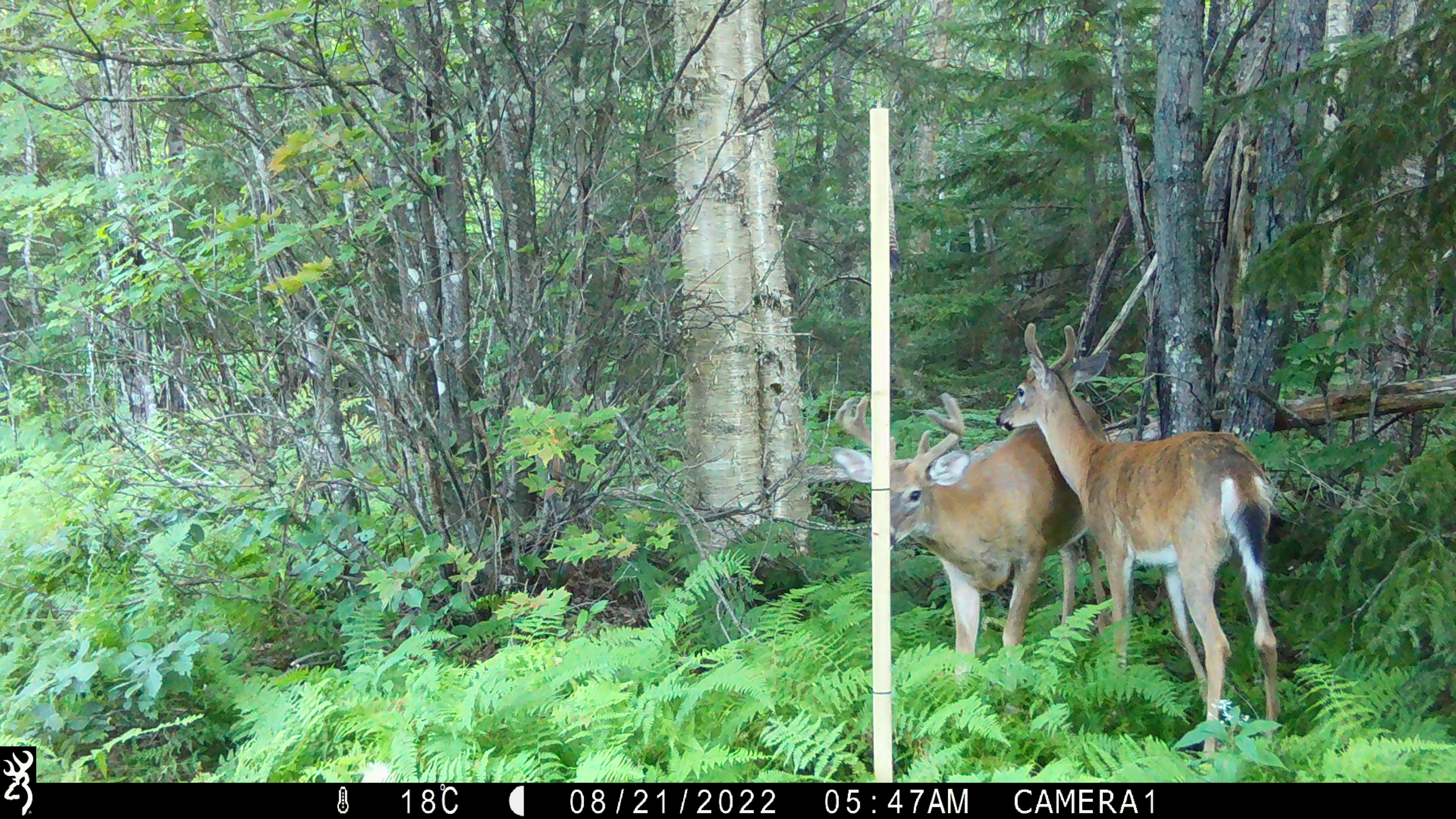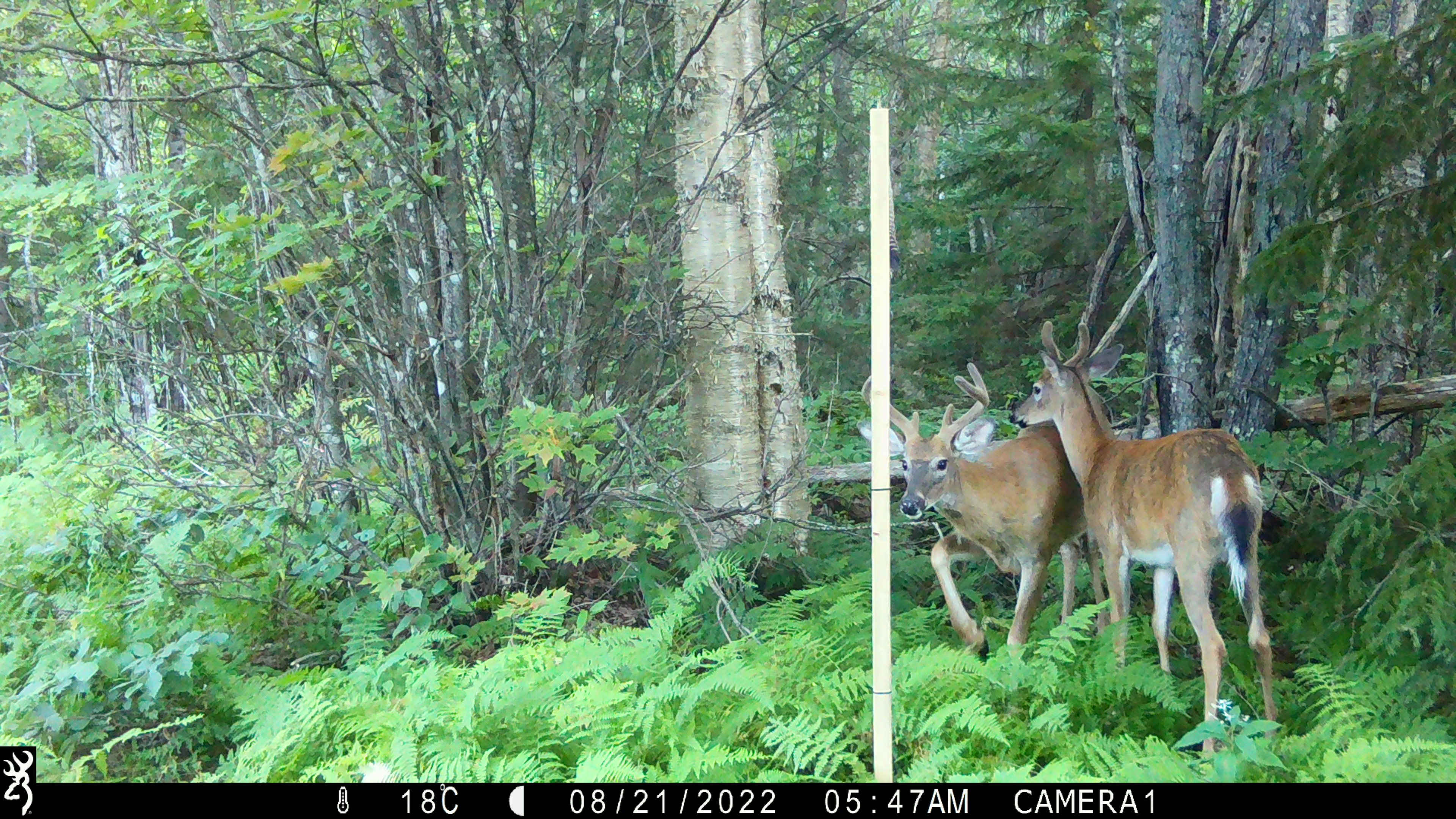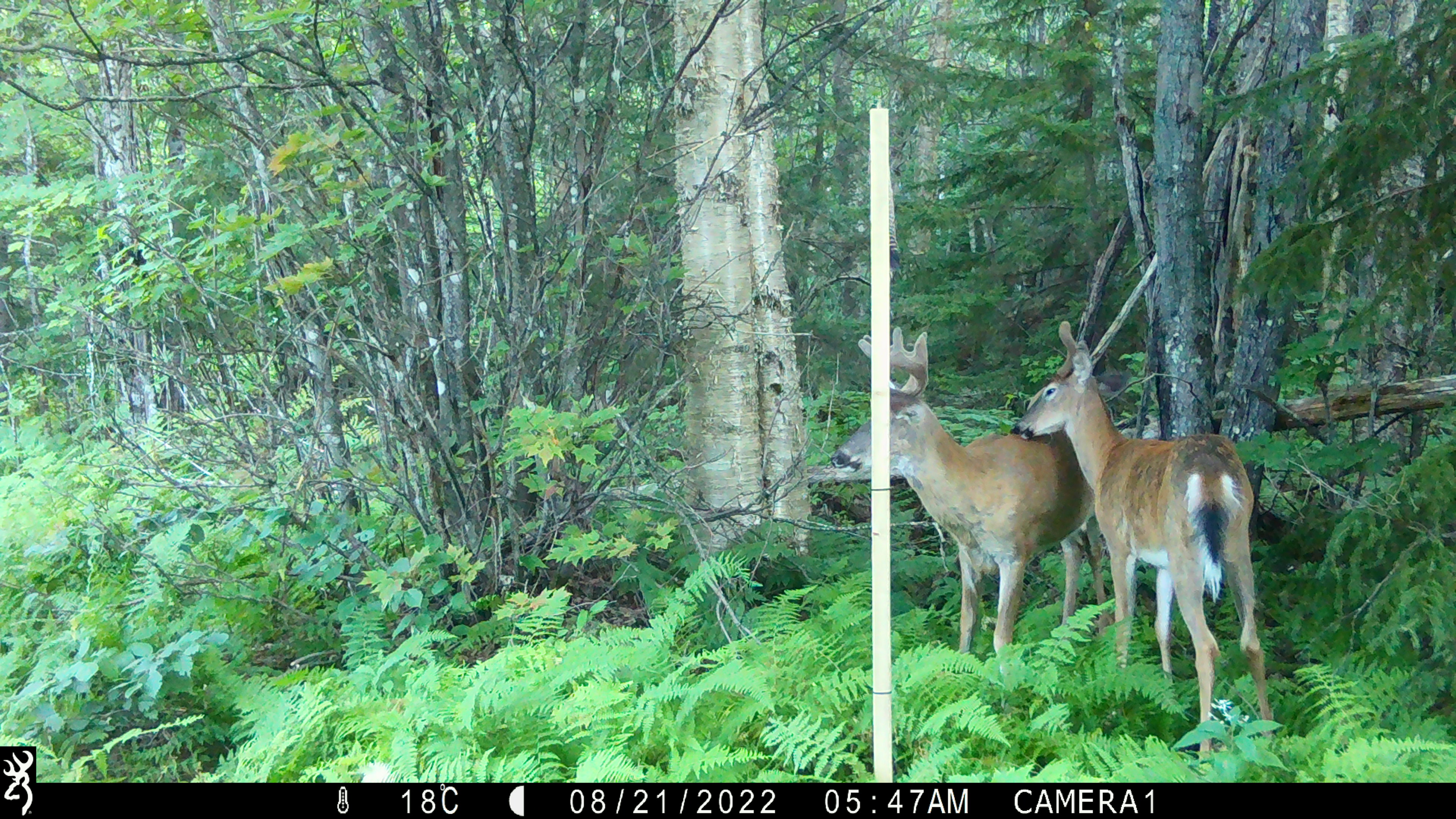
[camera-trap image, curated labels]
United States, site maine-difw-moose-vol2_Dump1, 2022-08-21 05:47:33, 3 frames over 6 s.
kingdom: Animalia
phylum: Chordata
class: Mammalia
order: Artiodactyla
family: Cervidae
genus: Odocoileus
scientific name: Odocoileus virginianus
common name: white-tailed deer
White-tailed deer (Odocoileus virginianus).